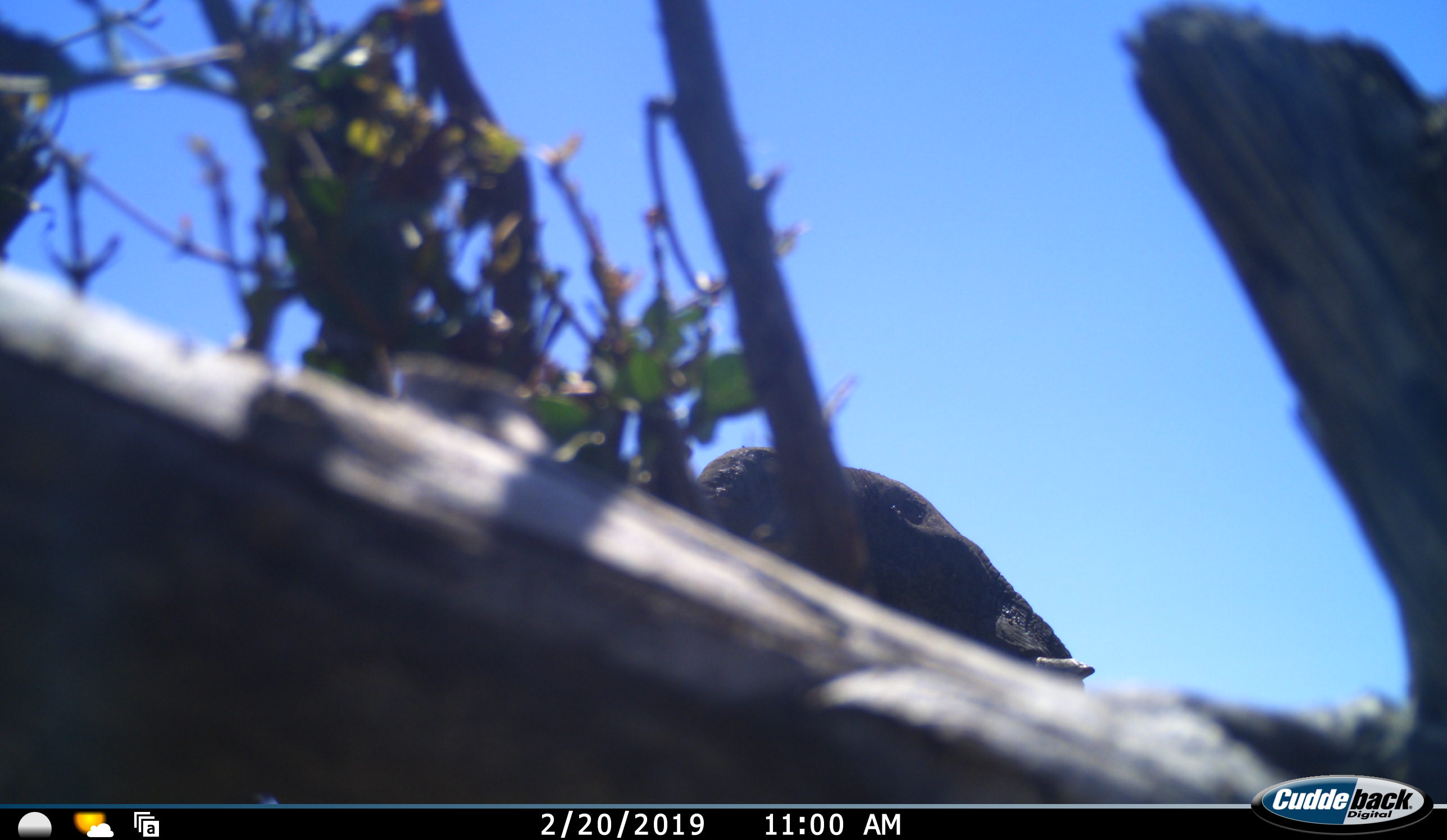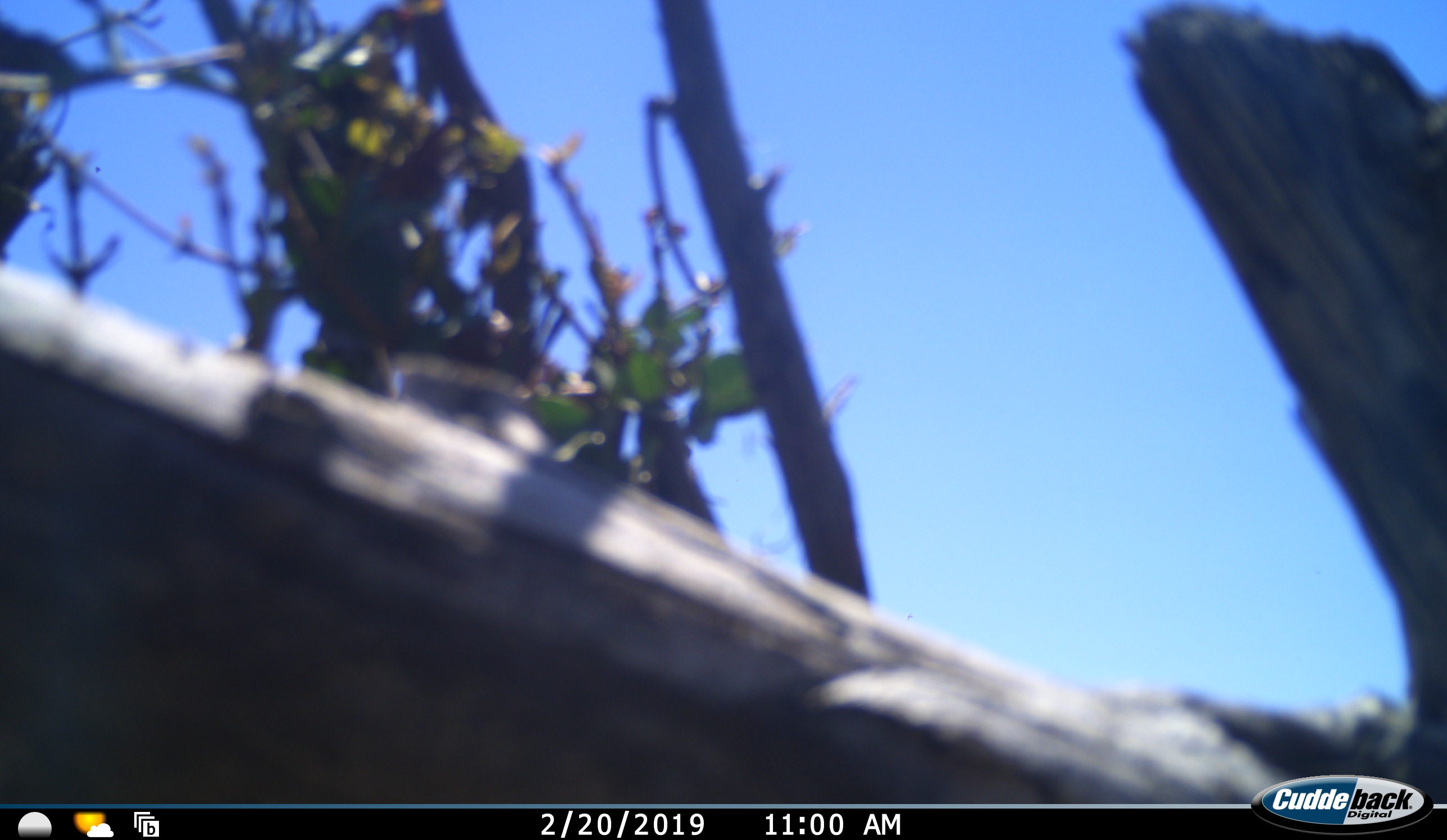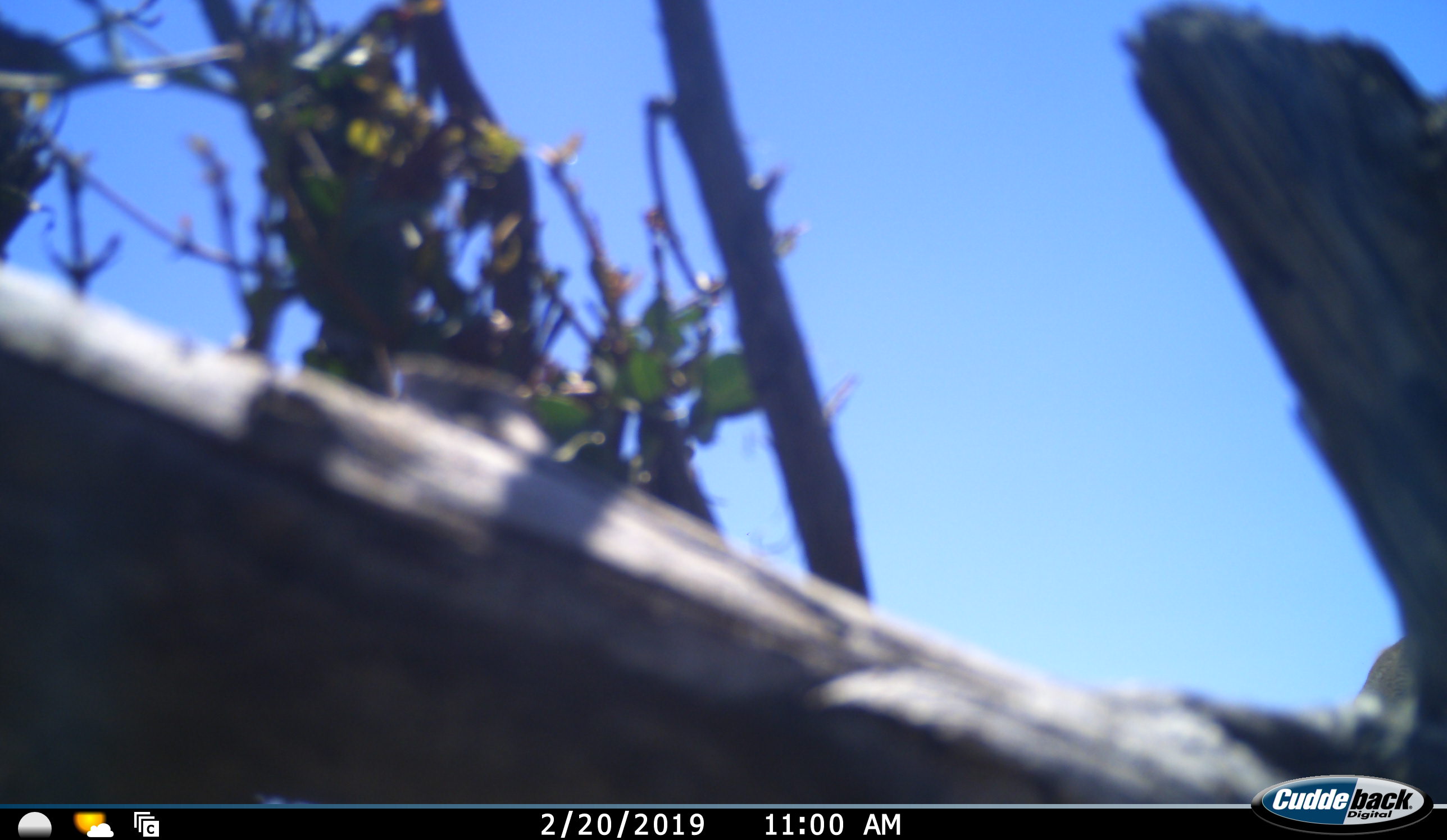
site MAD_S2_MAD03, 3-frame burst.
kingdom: Animalia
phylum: Chordata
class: Mammalia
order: Proboscidea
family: Elephantidae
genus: Loxodonta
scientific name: Loxodonta africana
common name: african bush elephant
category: elephant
Elephant (african bush elephant) (Loxodonta africana), count 1. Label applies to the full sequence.